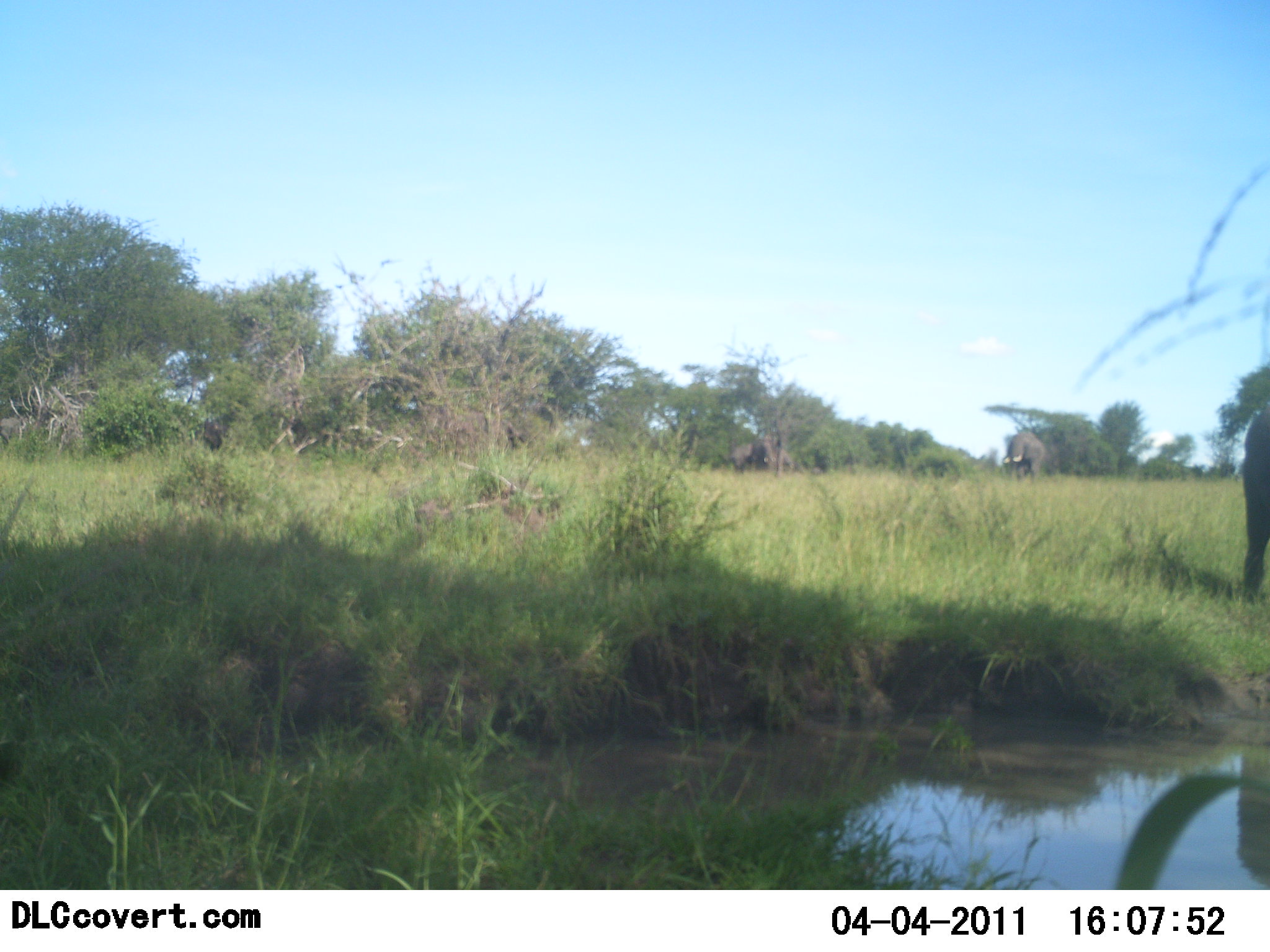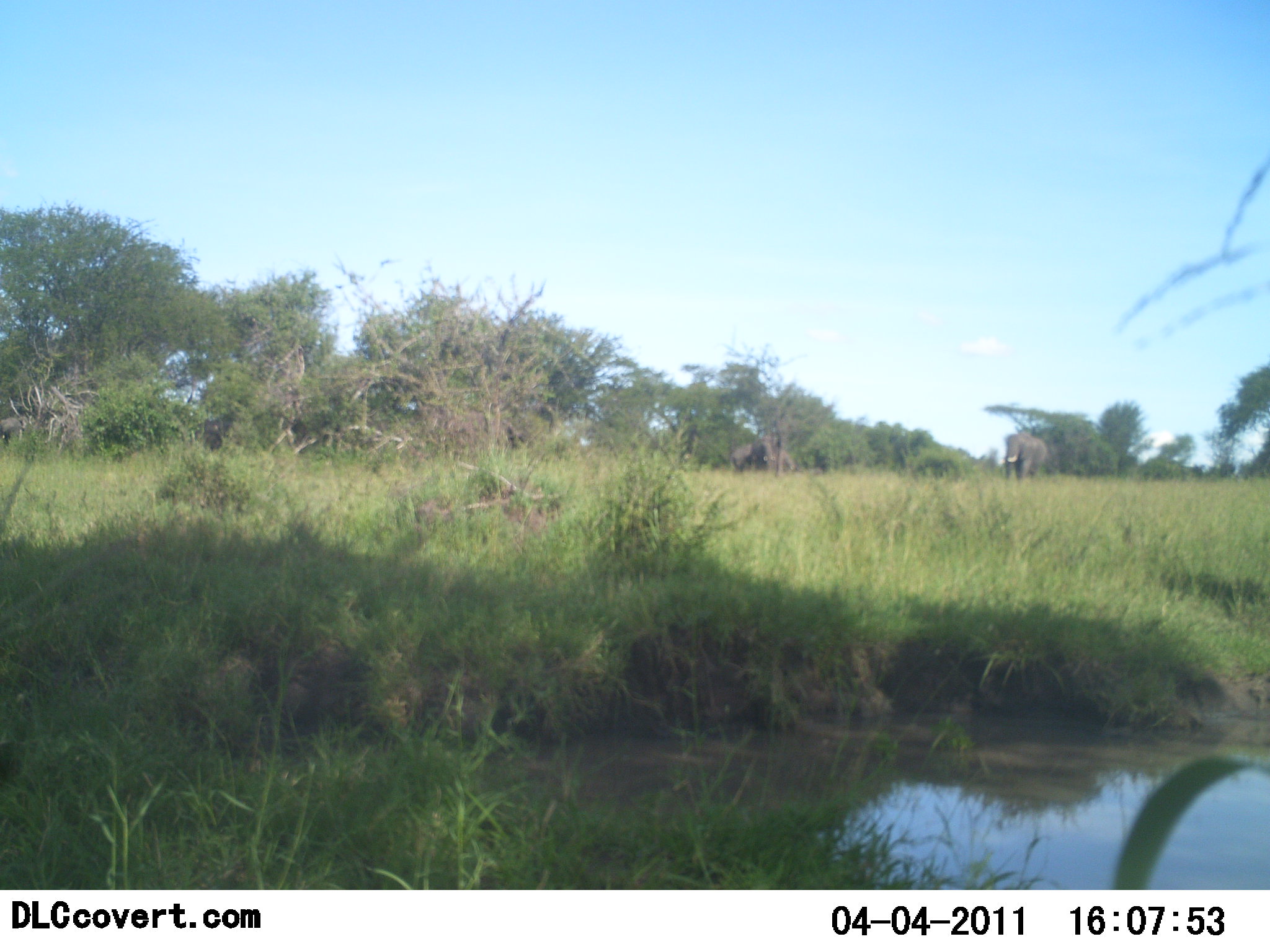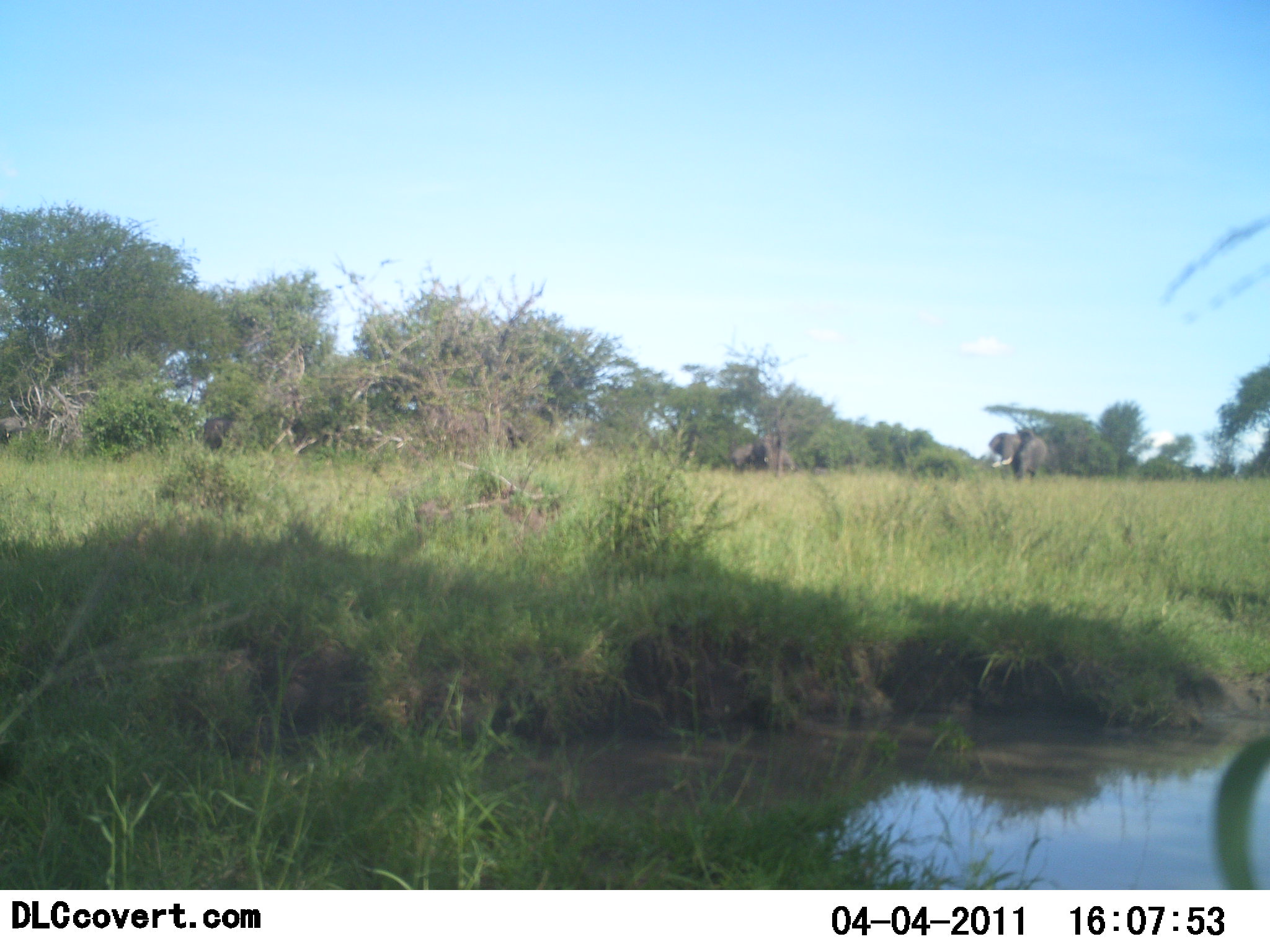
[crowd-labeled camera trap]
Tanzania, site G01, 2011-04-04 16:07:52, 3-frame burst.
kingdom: Animalia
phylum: Chordata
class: Mammalia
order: Proboscidea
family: Elephantidae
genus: Loxodonta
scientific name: Loxodonta africana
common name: african bush elephant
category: elephant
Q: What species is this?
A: Elephant (african bush elephant) (Loxodonta africana).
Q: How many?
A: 2.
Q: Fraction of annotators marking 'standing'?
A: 58%.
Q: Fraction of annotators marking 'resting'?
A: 0%.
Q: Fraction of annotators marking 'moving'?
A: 67%.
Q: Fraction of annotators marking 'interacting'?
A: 0%.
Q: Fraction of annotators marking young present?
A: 0%.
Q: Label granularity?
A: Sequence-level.